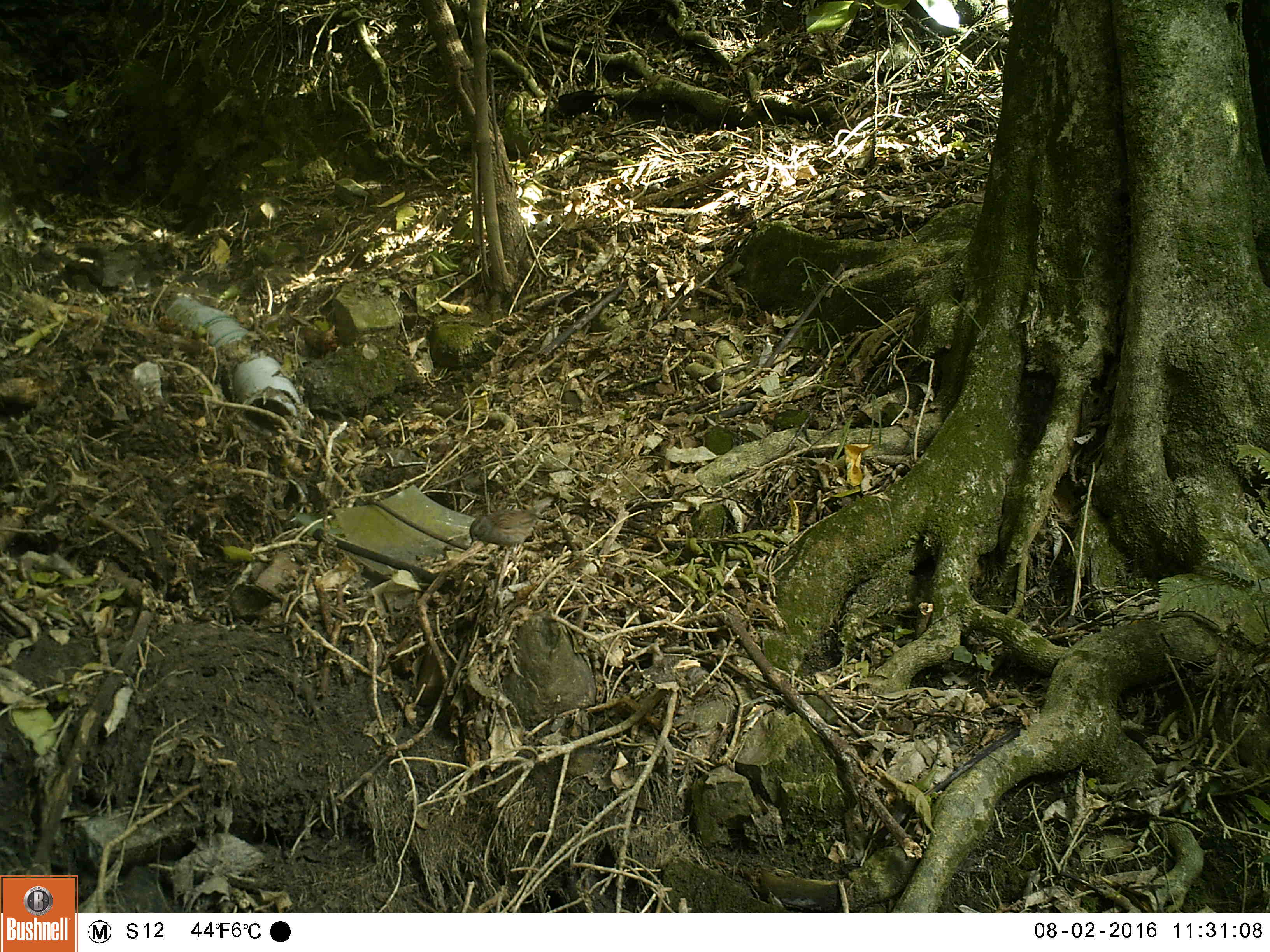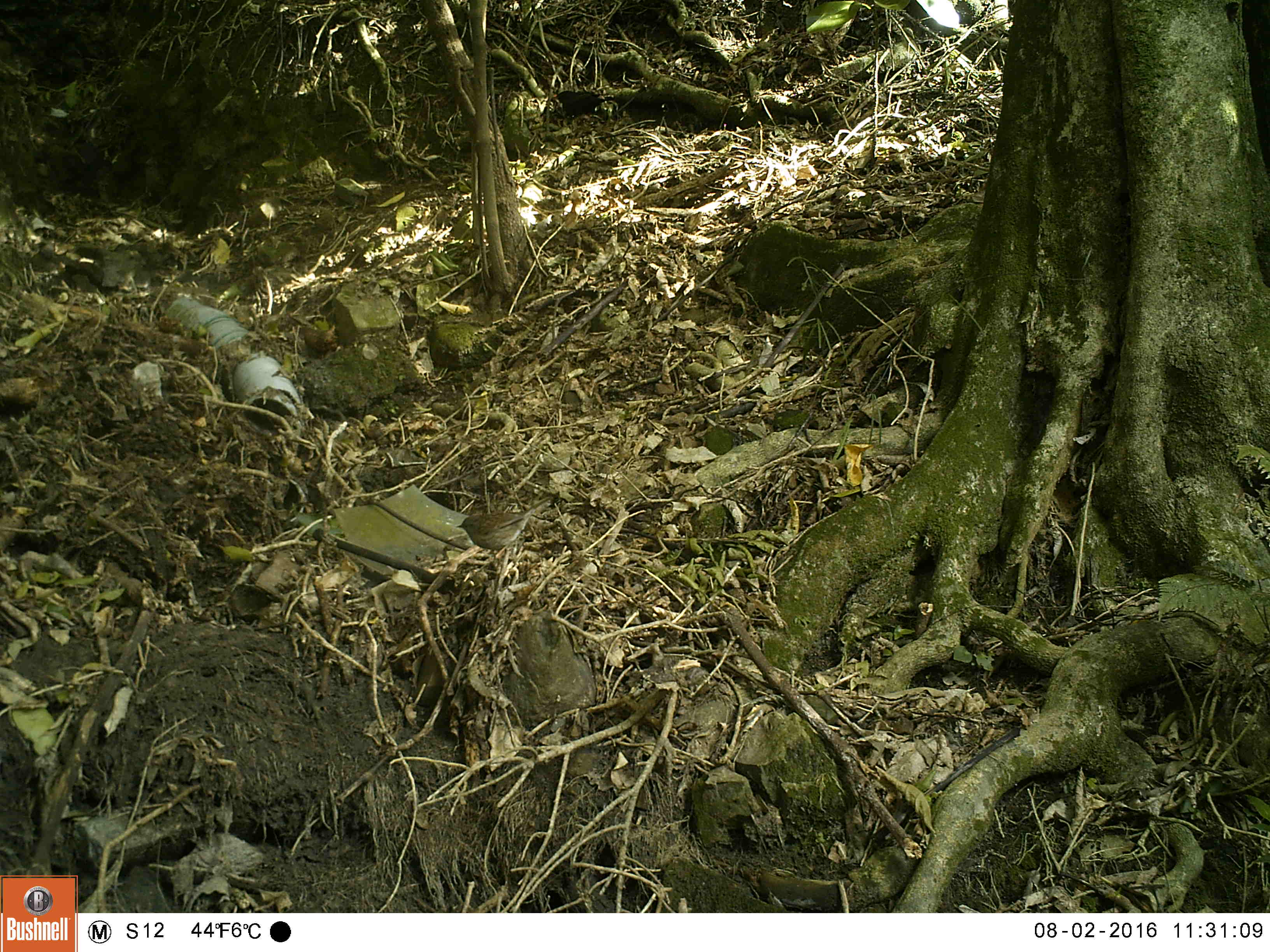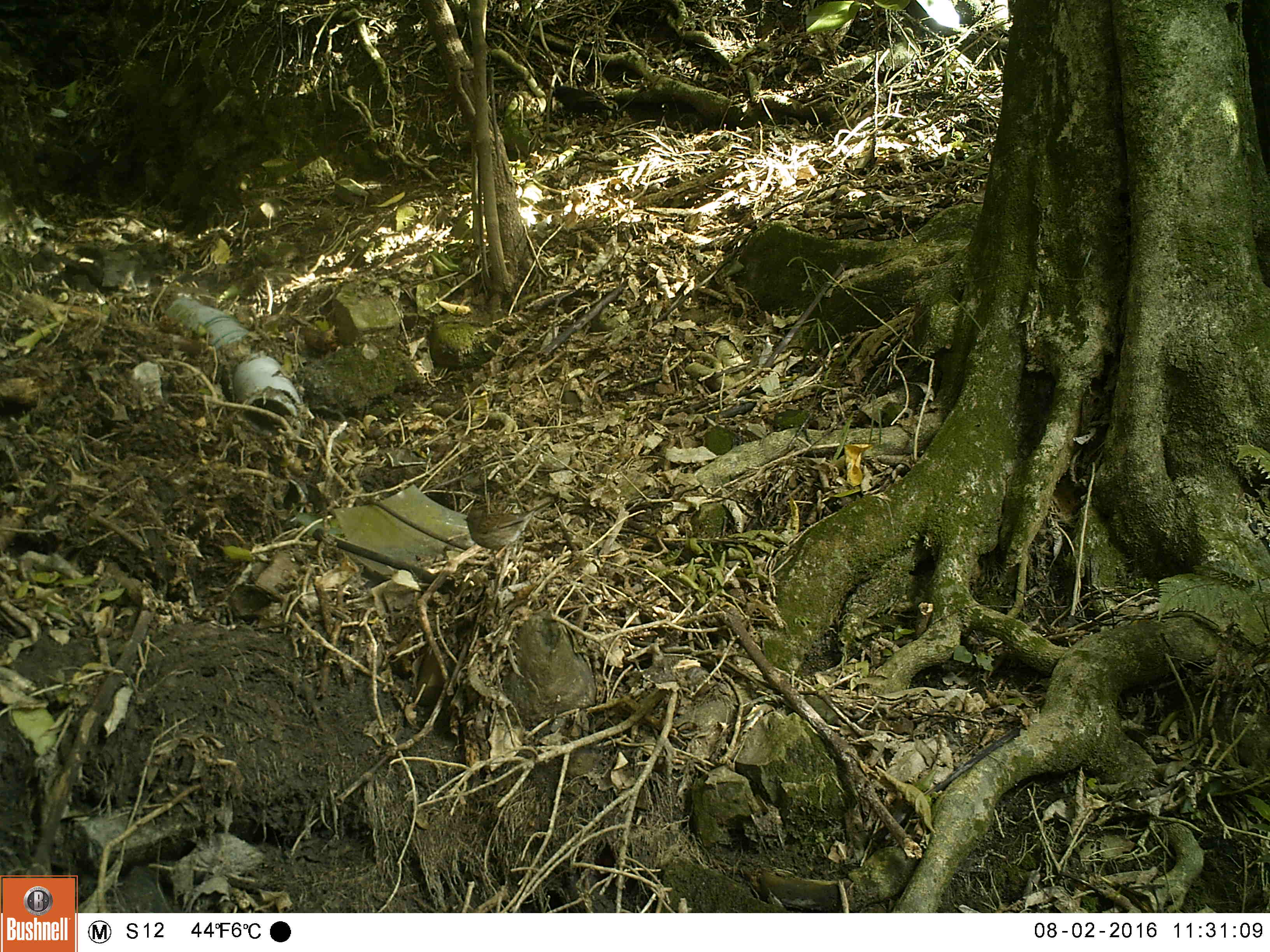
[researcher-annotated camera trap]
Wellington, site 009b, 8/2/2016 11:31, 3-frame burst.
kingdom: Animalia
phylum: Chordata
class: Aves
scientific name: Aves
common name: bird